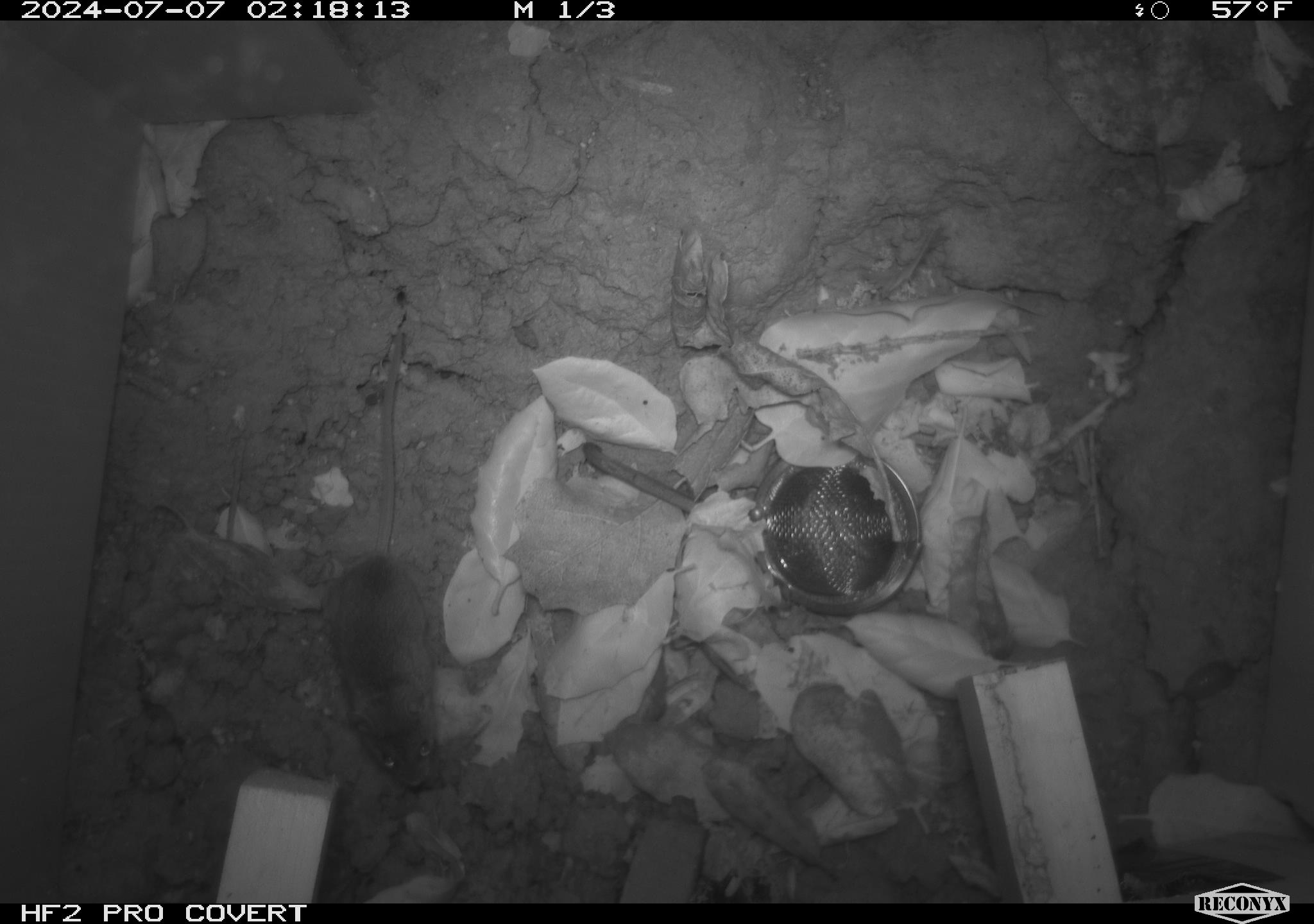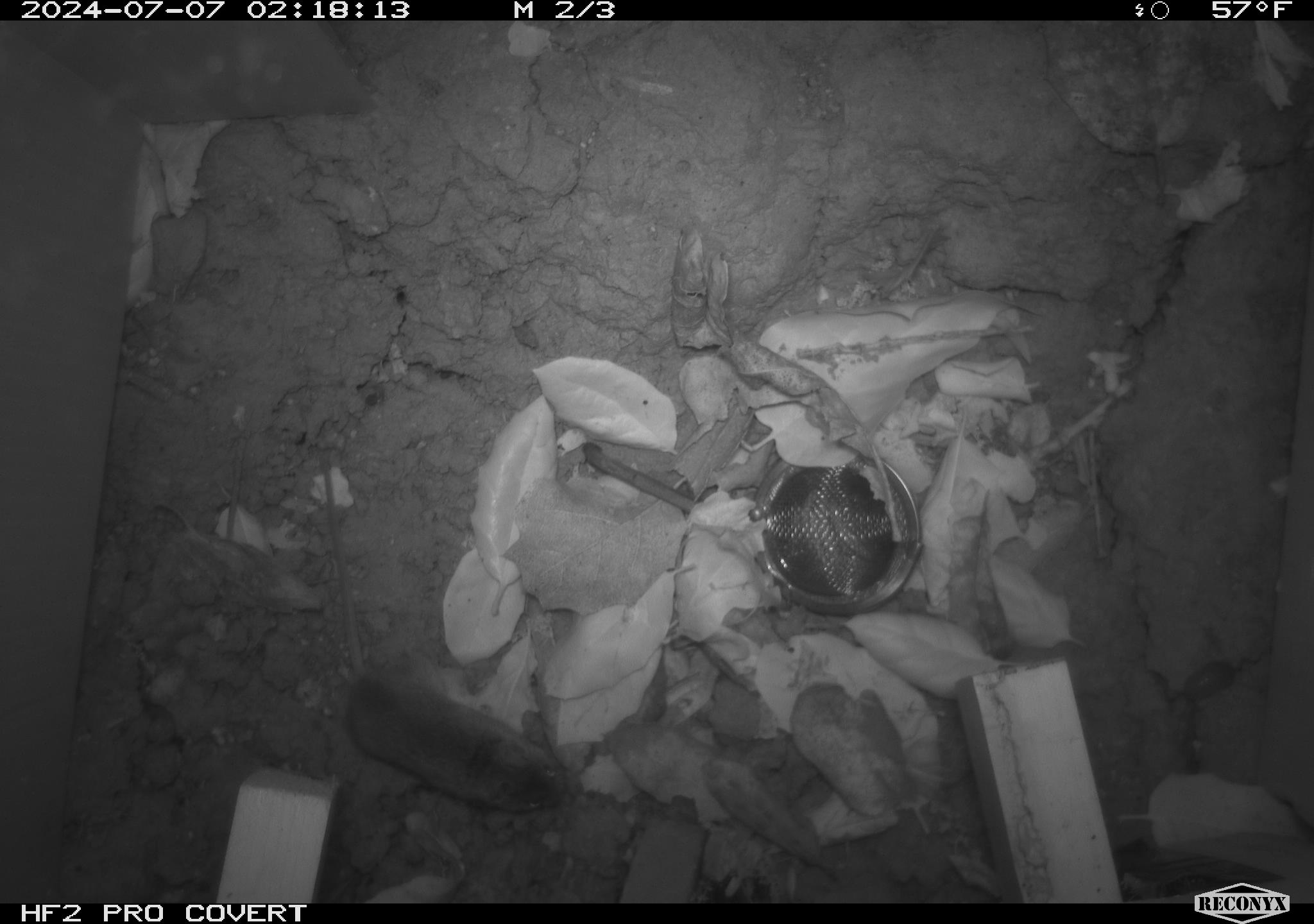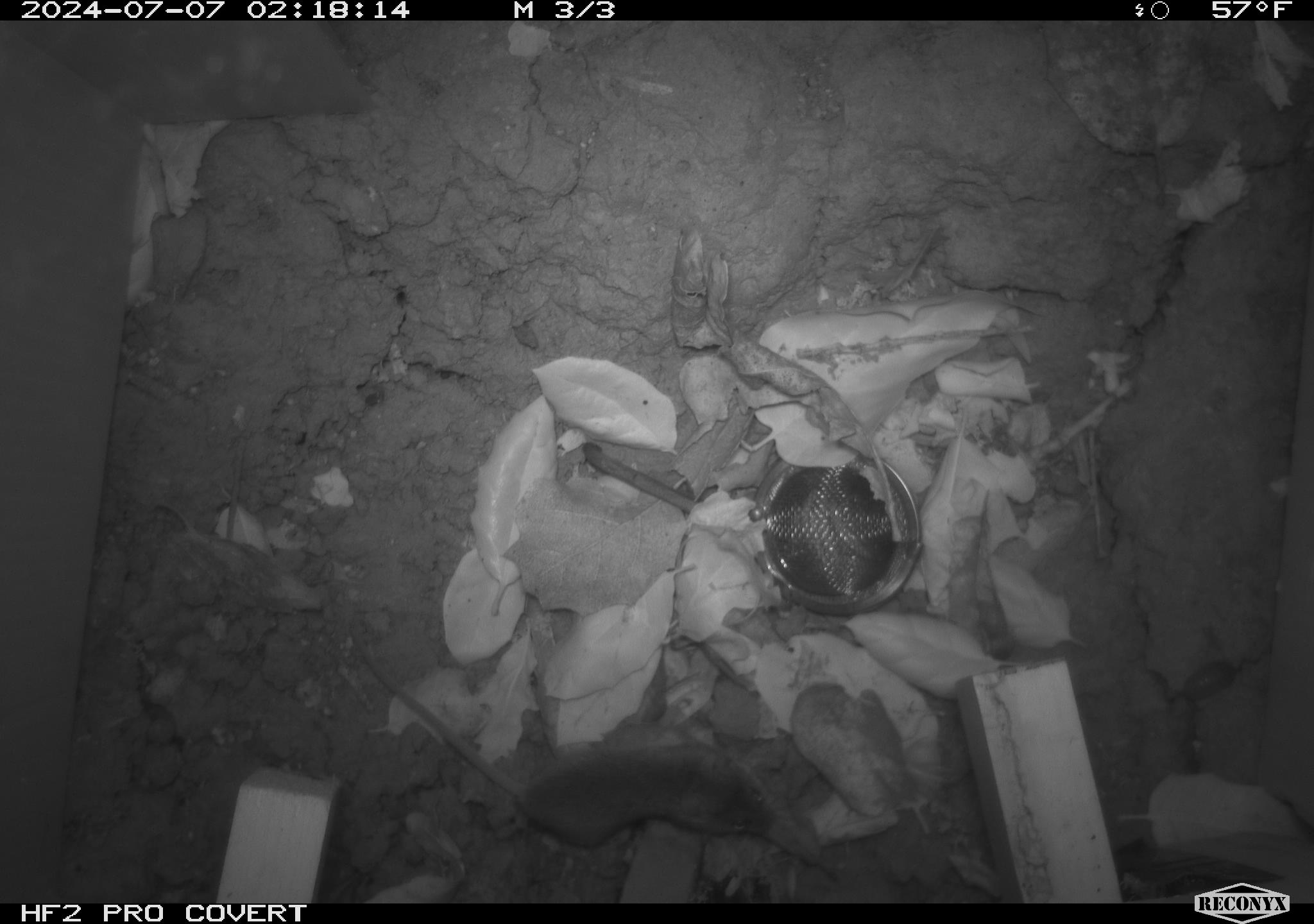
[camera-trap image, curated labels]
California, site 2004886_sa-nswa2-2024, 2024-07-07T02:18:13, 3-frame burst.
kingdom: Animalia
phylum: Chordata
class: Mammalia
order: Rodentia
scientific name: Rodentia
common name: rodent